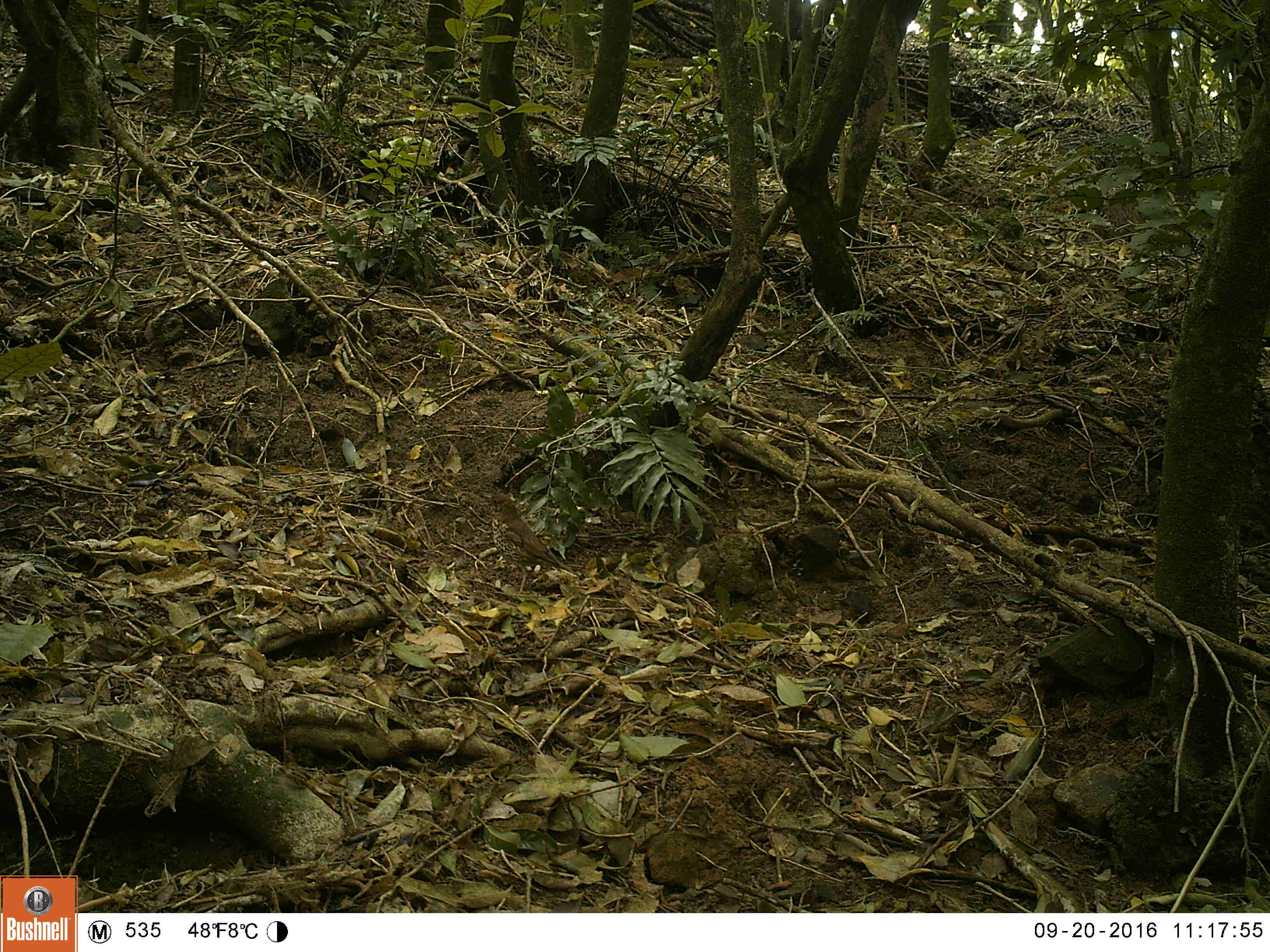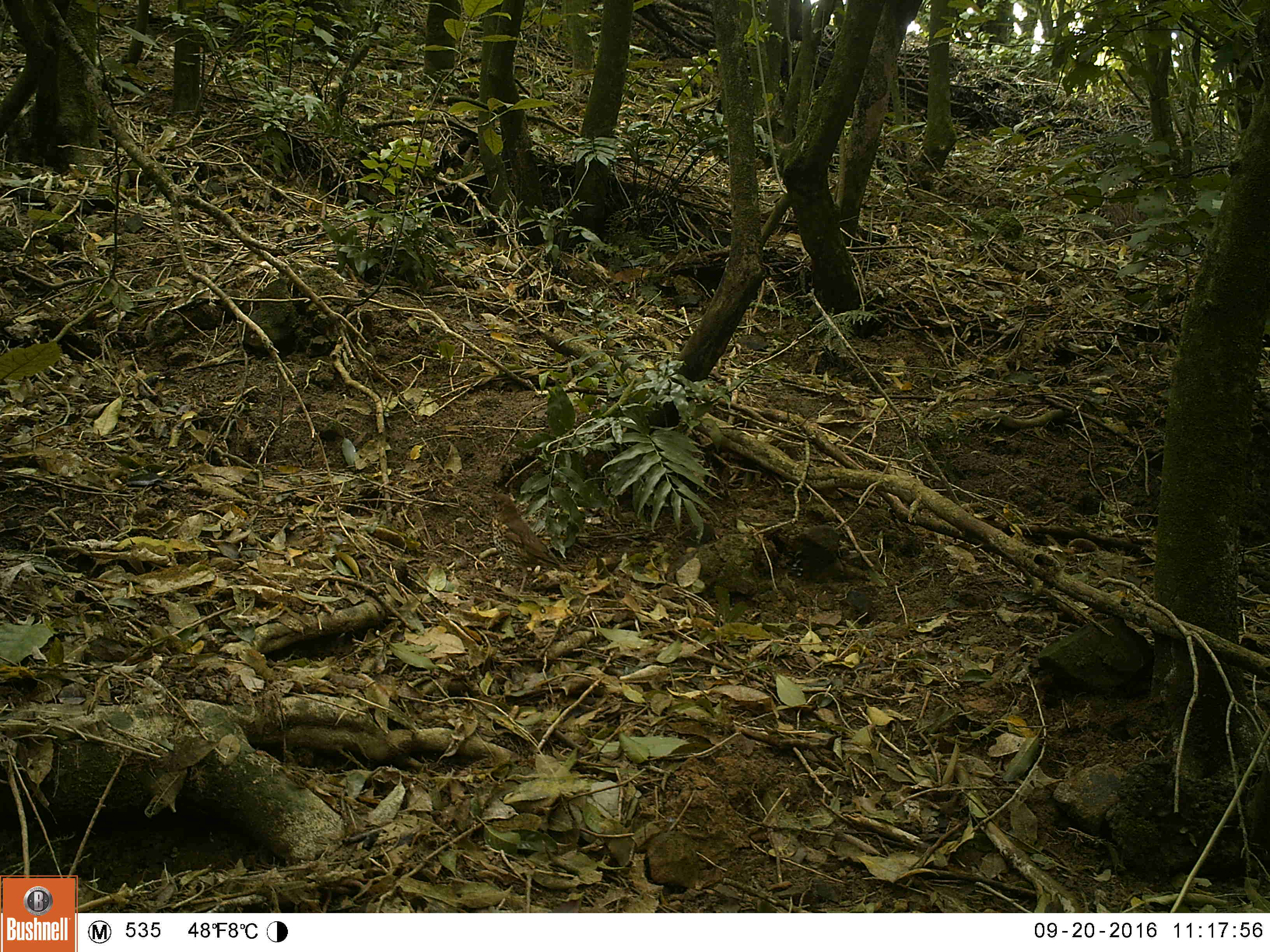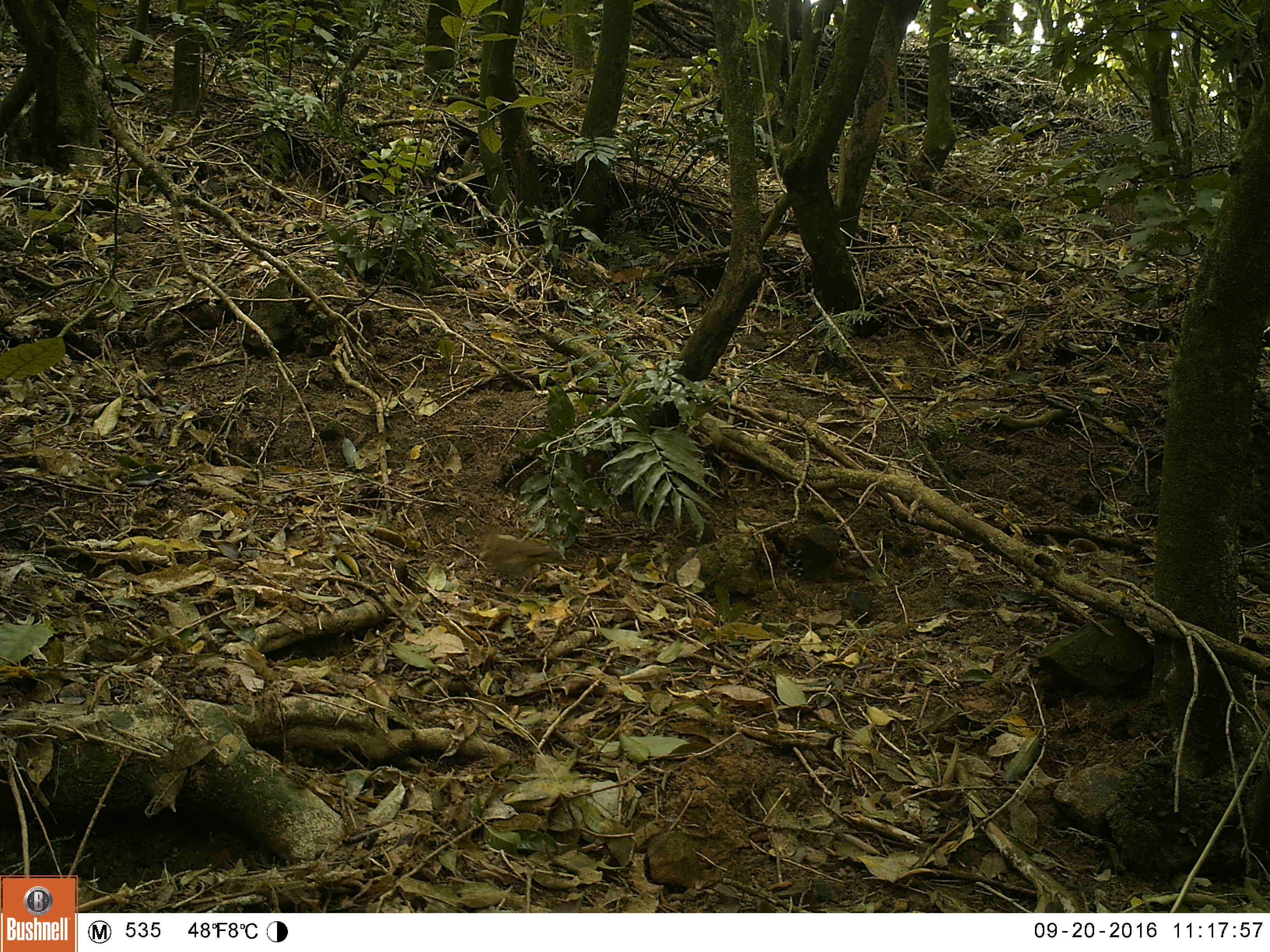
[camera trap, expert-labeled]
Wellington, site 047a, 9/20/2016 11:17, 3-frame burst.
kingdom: Animalia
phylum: Chordata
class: Aves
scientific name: Aves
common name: bird